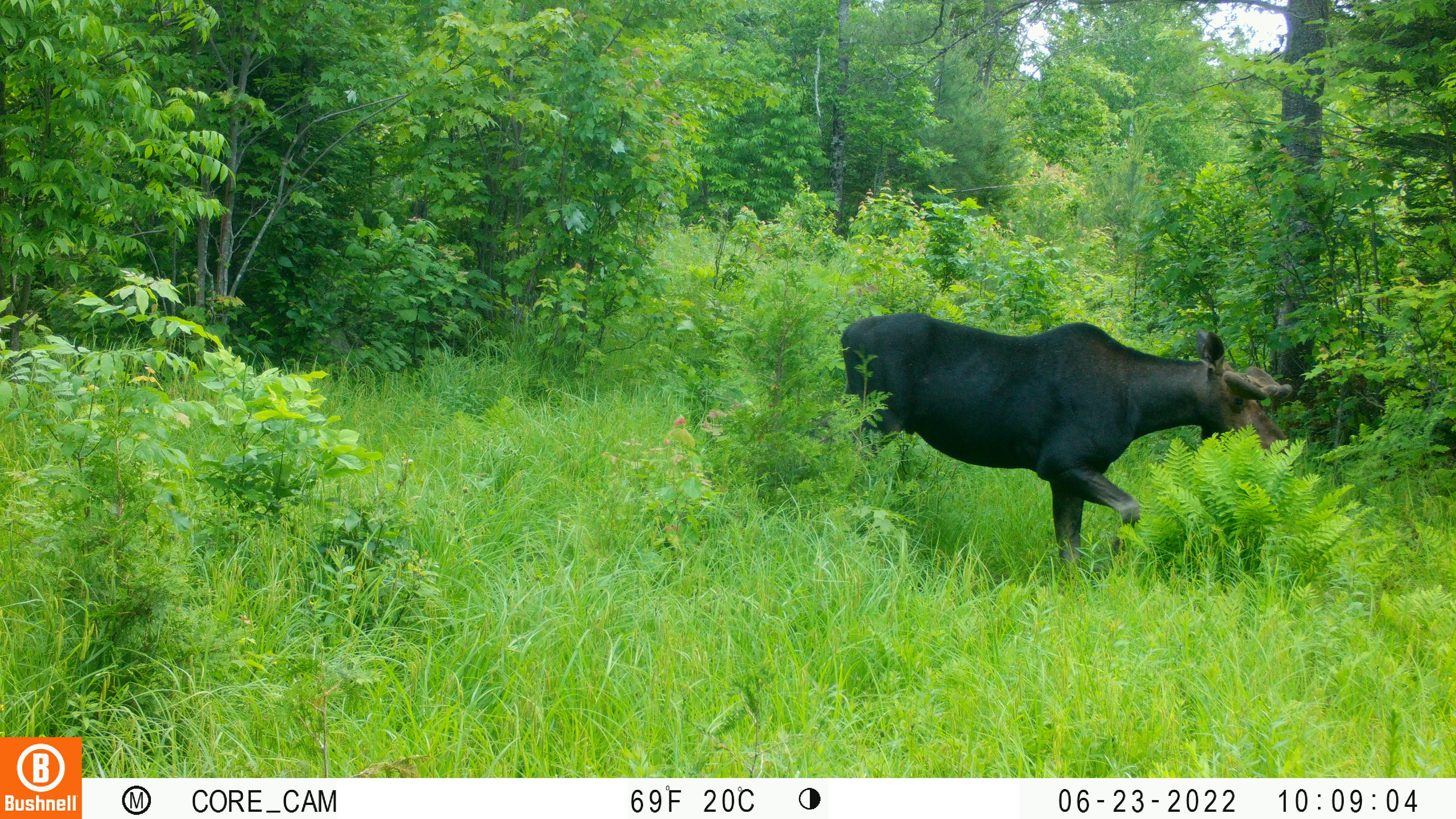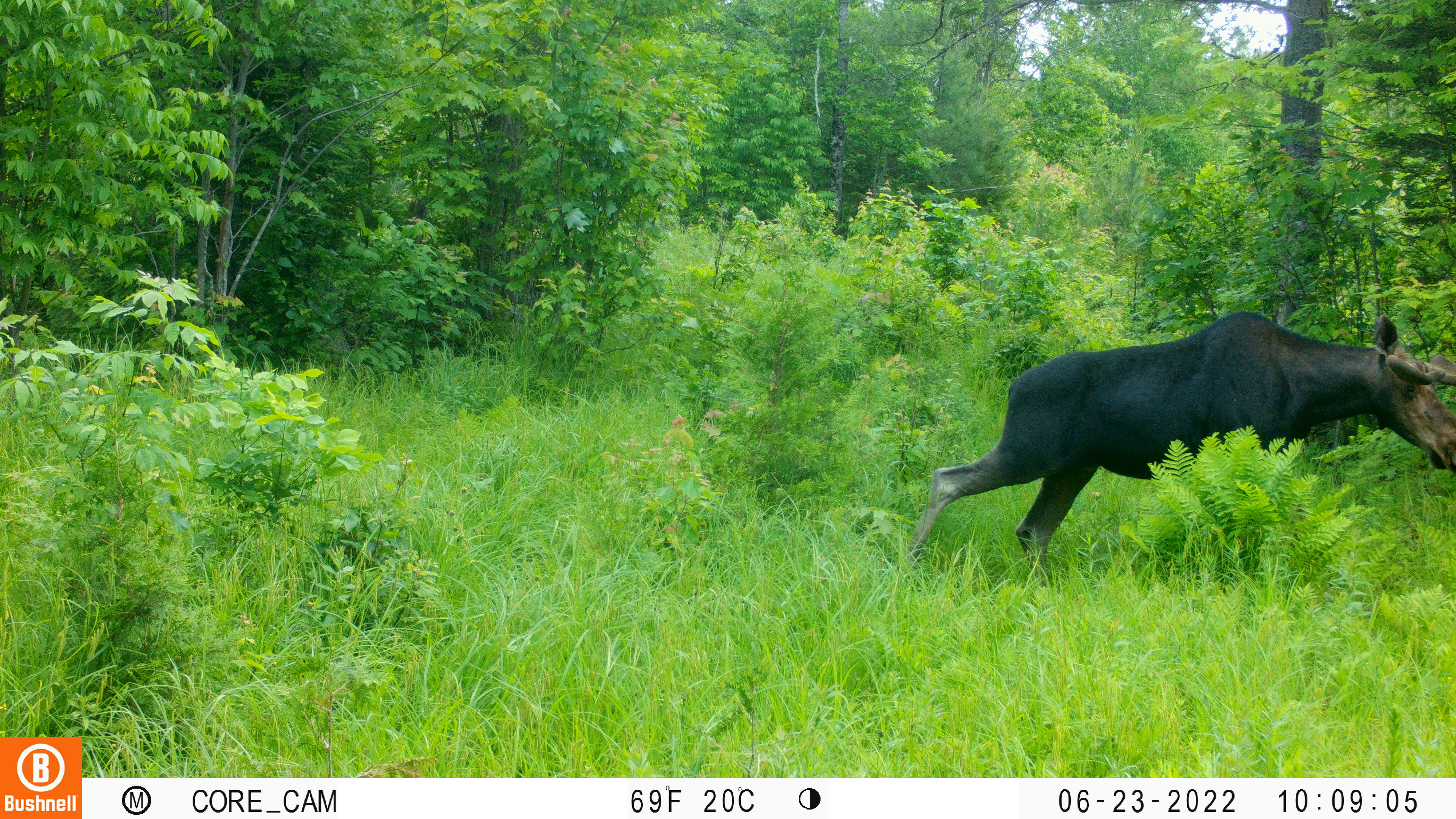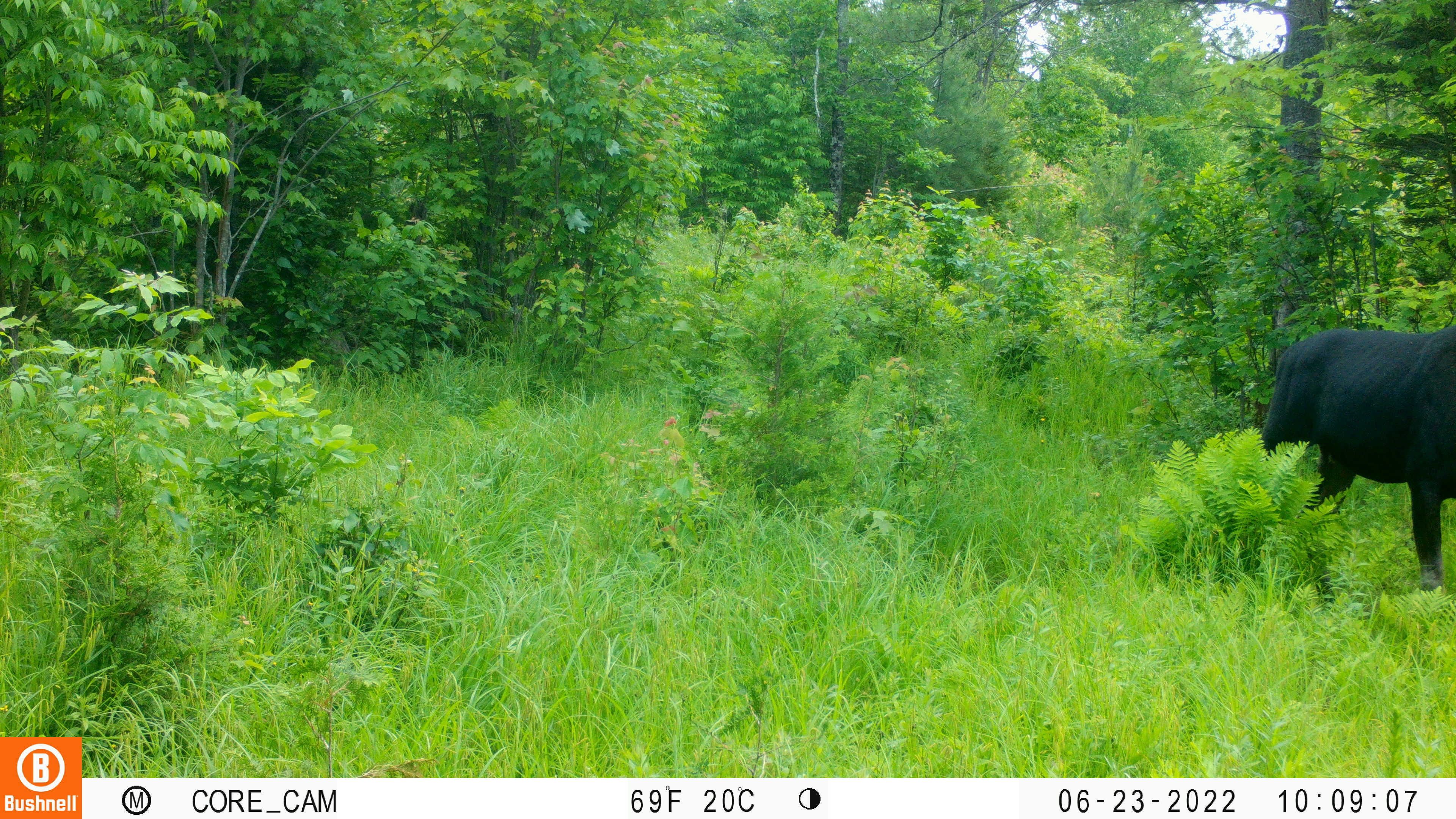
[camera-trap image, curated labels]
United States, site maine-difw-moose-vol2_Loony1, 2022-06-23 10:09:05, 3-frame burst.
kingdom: Animalia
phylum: Chordata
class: Mammalia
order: Artiodactyla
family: Cervidae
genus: Alces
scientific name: Alces alces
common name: moose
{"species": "moose (Alces alces)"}